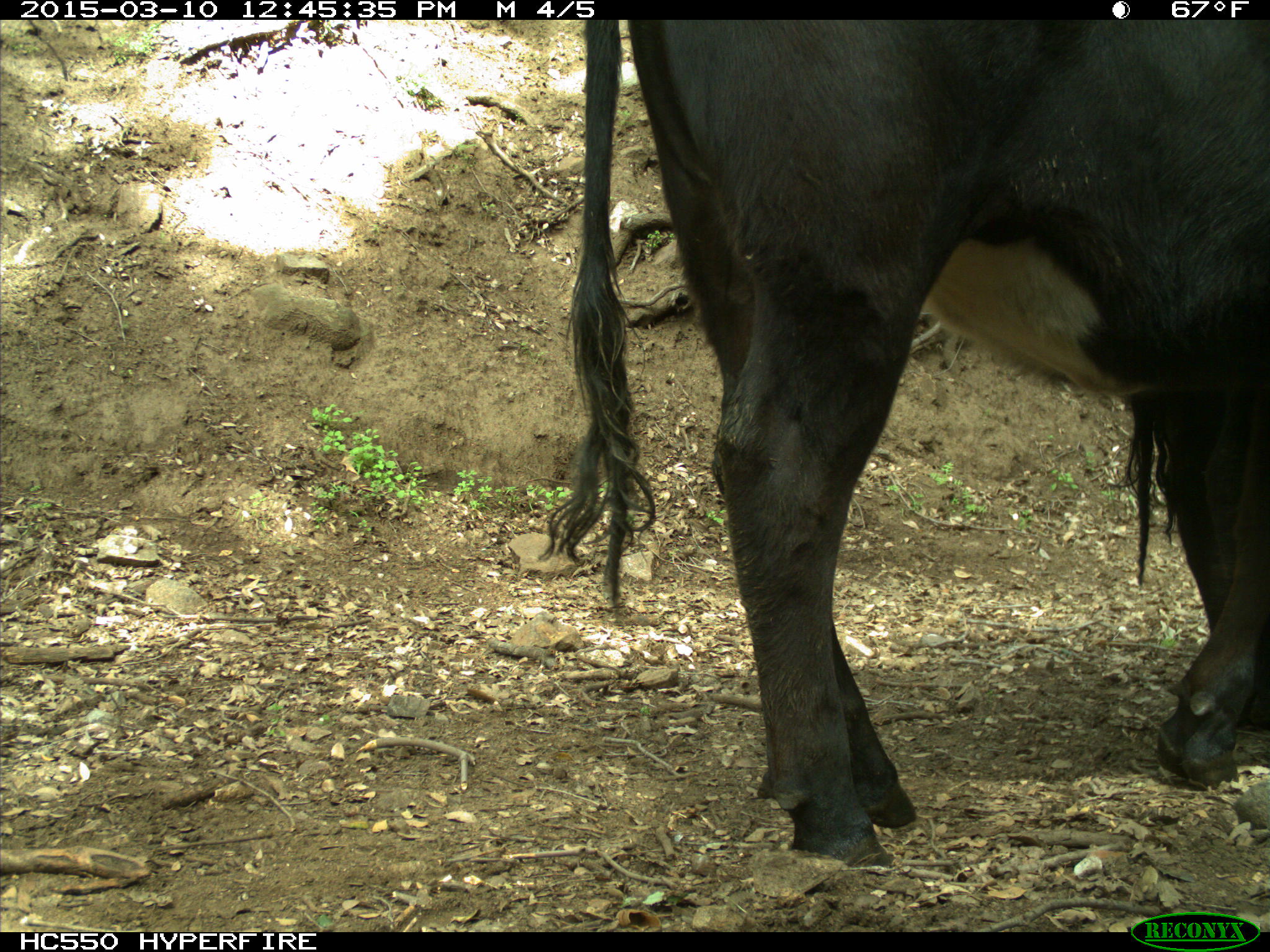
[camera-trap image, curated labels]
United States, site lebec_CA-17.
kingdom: Animalia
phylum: Chordata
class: Mammalia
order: Artiodactyla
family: Bovidae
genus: Bos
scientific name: Bos taurus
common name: domestic cow